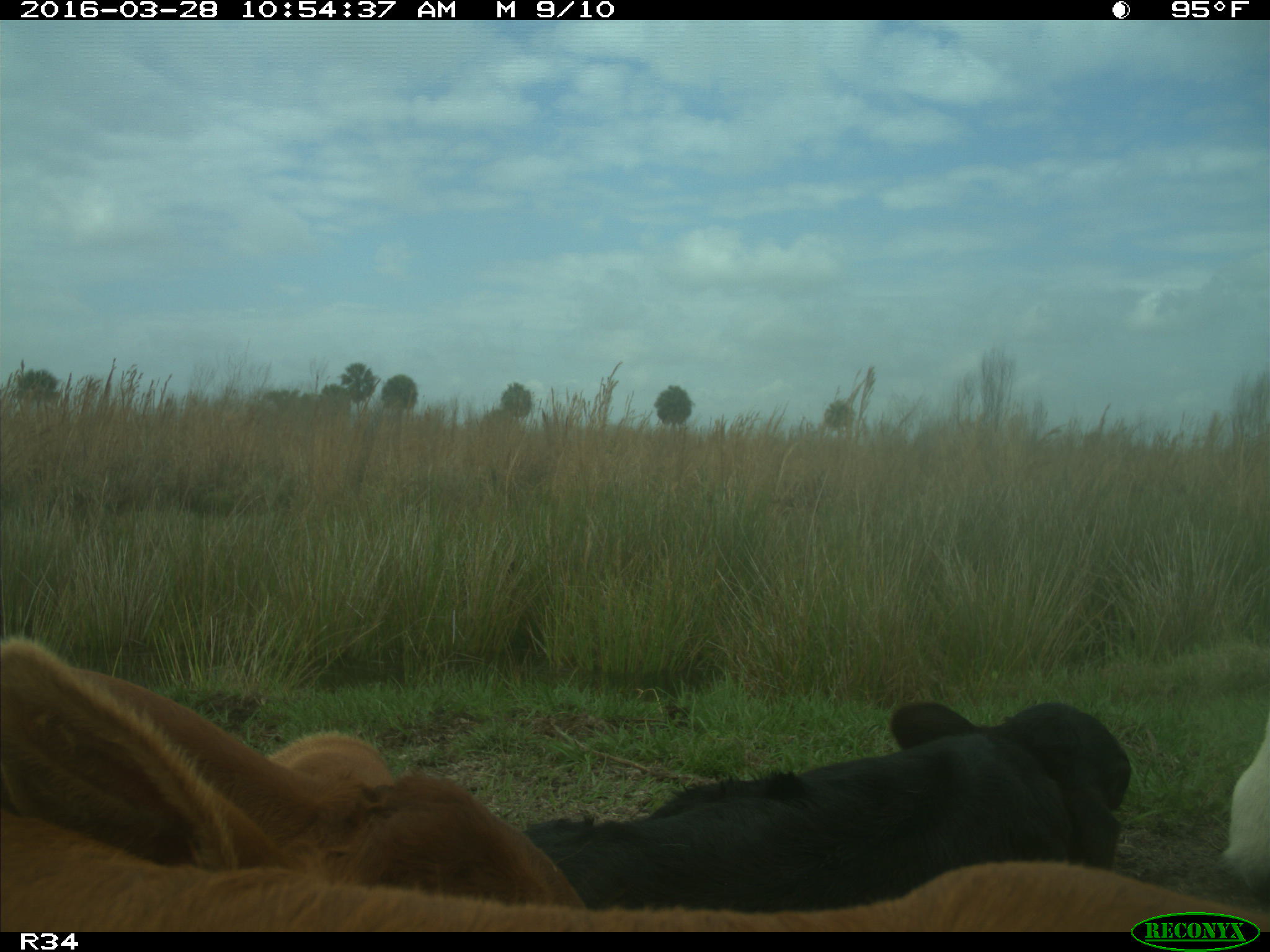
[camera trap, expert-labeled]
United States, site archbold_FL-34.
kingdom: Animalia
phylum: Chordata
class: Mammalia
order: Artiodactyla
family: Bovidae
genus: Bos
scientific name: Bos taurus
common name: domestic cow